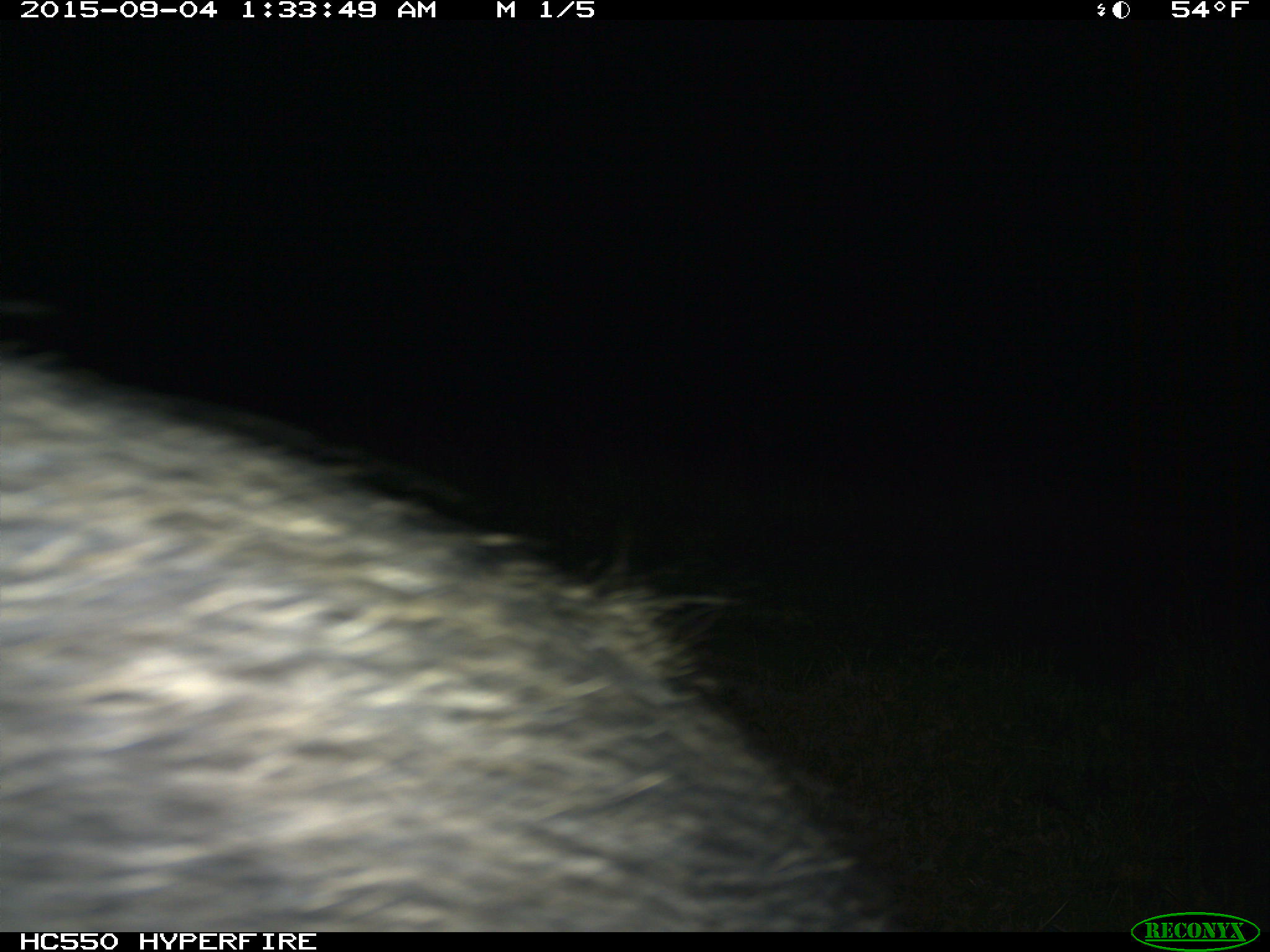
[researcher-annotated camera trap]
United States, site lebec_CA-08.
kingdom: Animalia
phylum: Chordata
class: Mammalia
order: Artiodactyla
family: Suidae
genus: Sus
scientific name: Sus scrofa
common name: wild boar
Sus scrofa (wild boar).